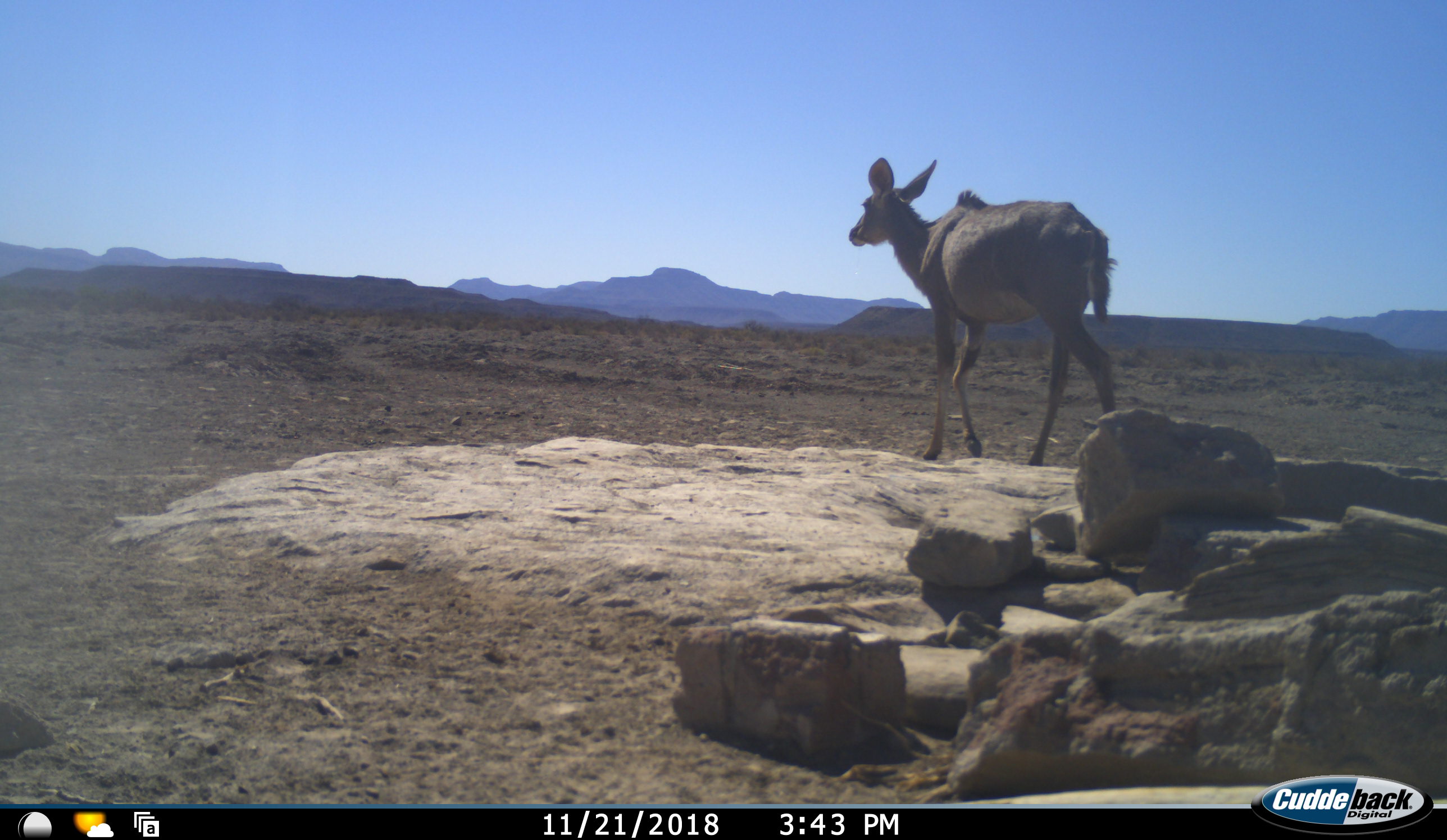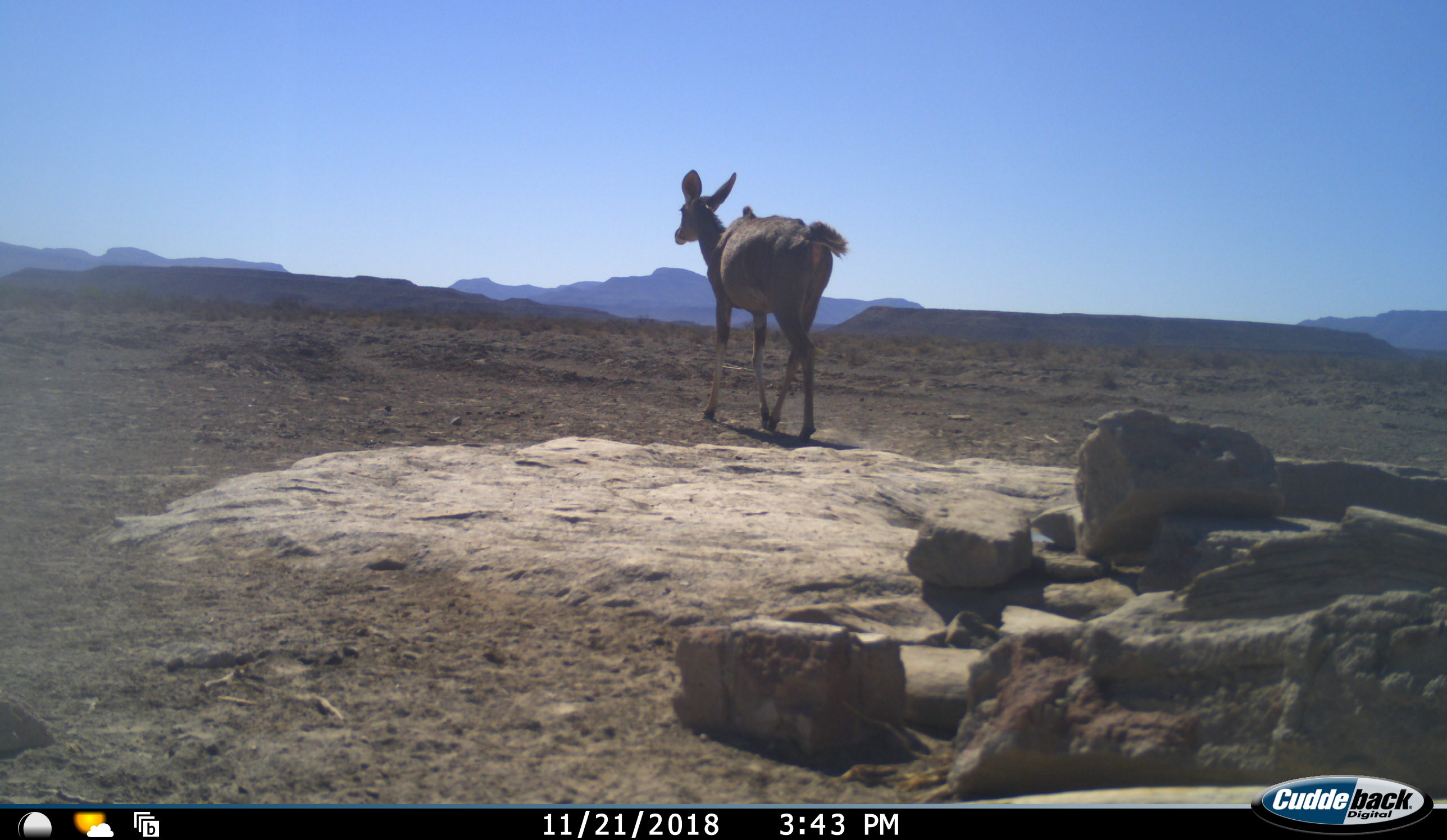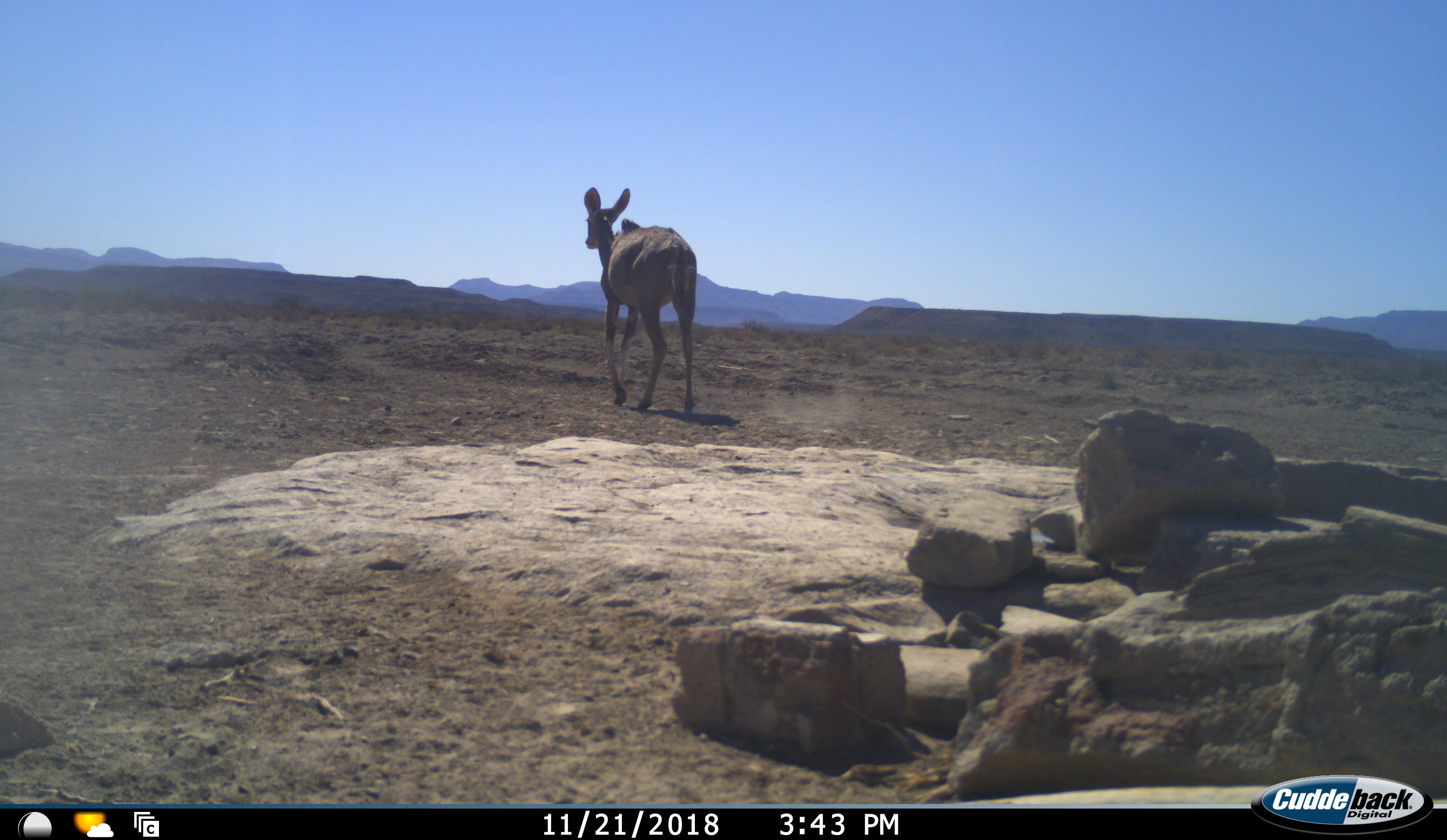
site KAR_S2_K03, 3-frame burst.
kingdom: Animalia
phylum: Chordata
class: Mammalia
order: Artiodactyla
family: Bovidae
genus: Tragelaphus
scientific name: Tragelaphus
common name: kudu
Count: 1.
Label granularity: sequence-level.